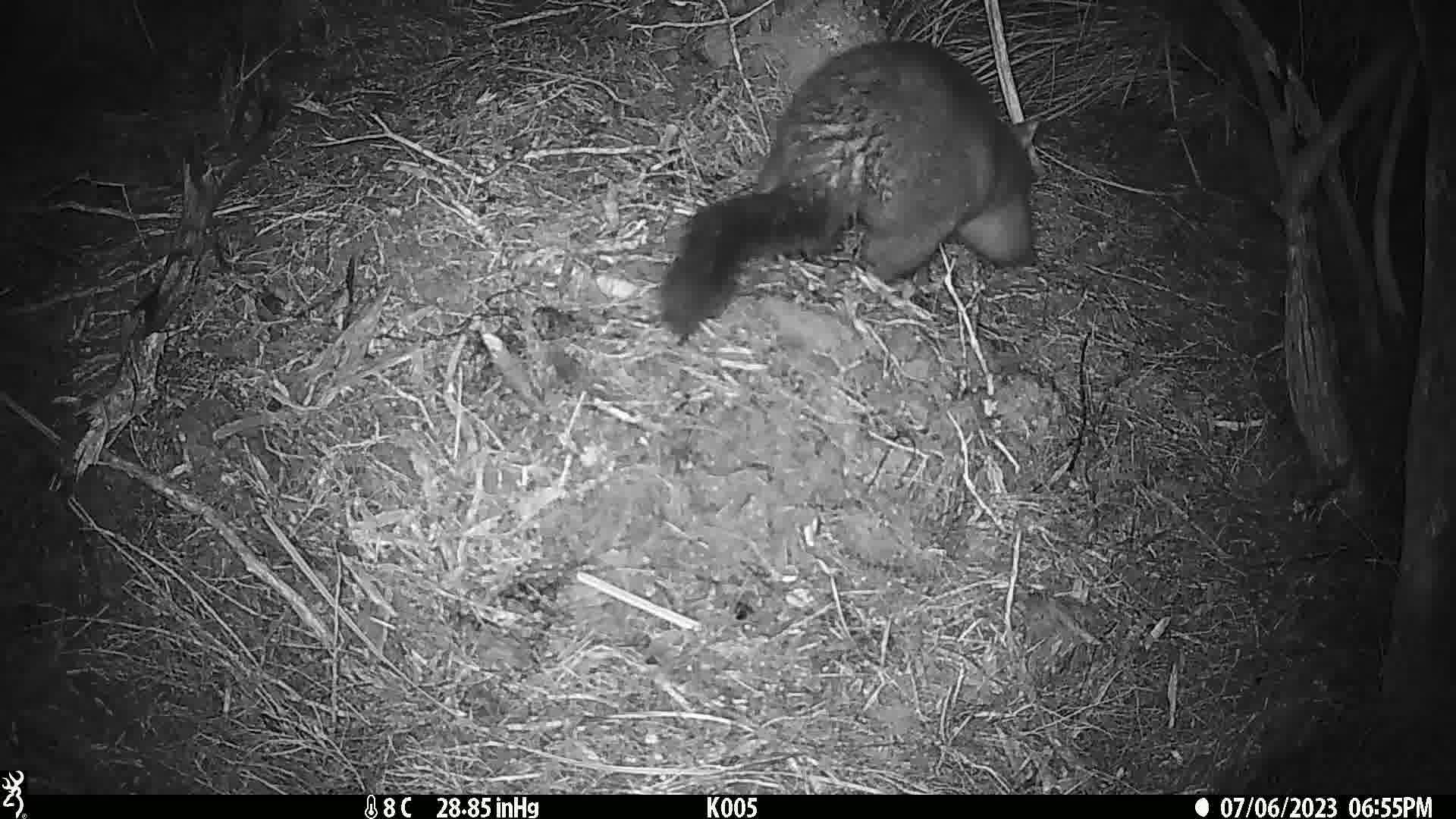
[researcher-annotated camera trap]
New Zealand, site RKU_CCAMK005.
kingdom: Animalia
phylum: Chordata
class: Mammalia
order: Diprotodontia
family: Phalangeridae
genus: Trichosurus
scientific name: Trichosurus vulpecula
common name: common brushtail possum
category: possum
Possum (common brushtail possum) (Trichosurus vulpecula).